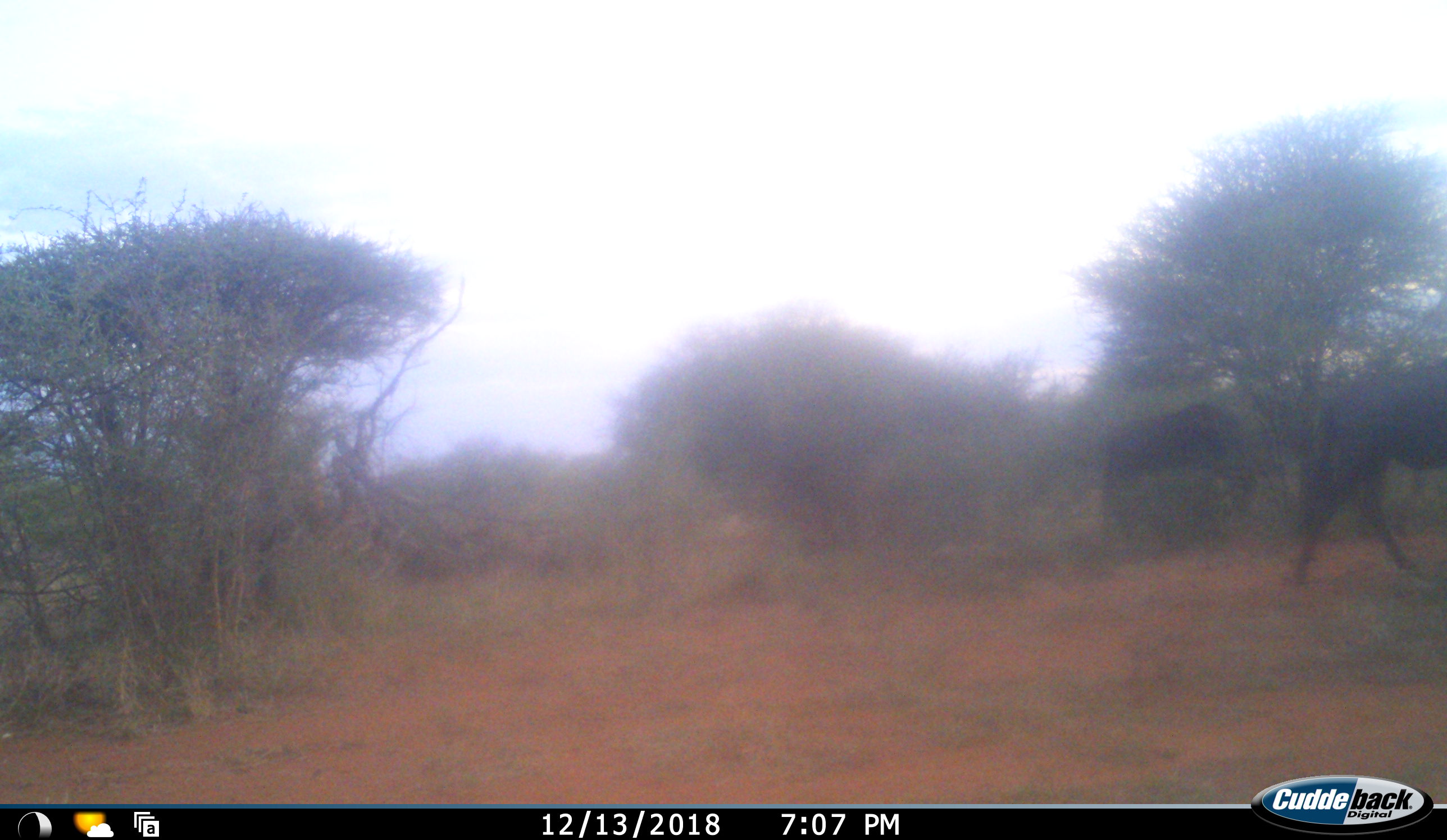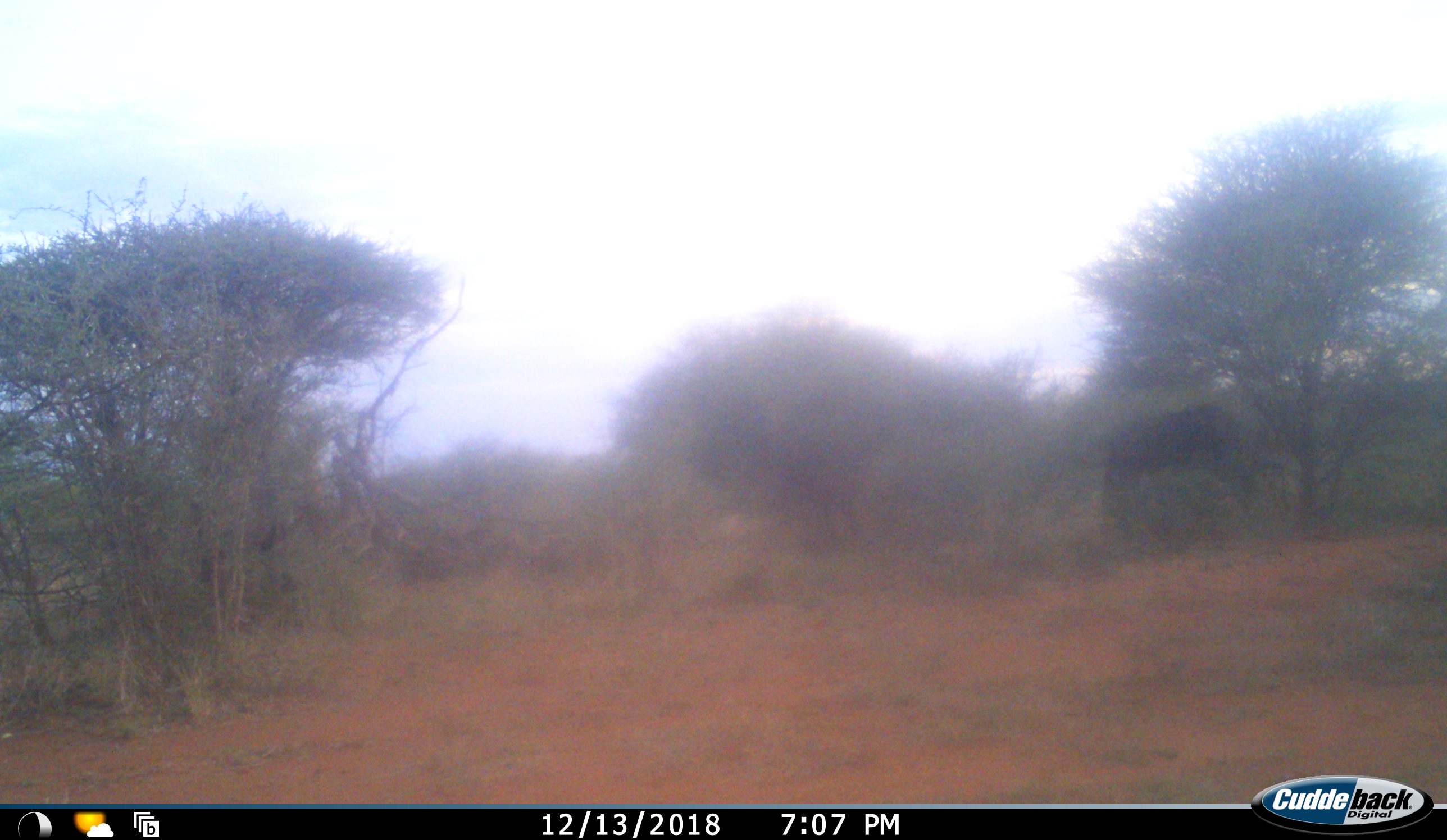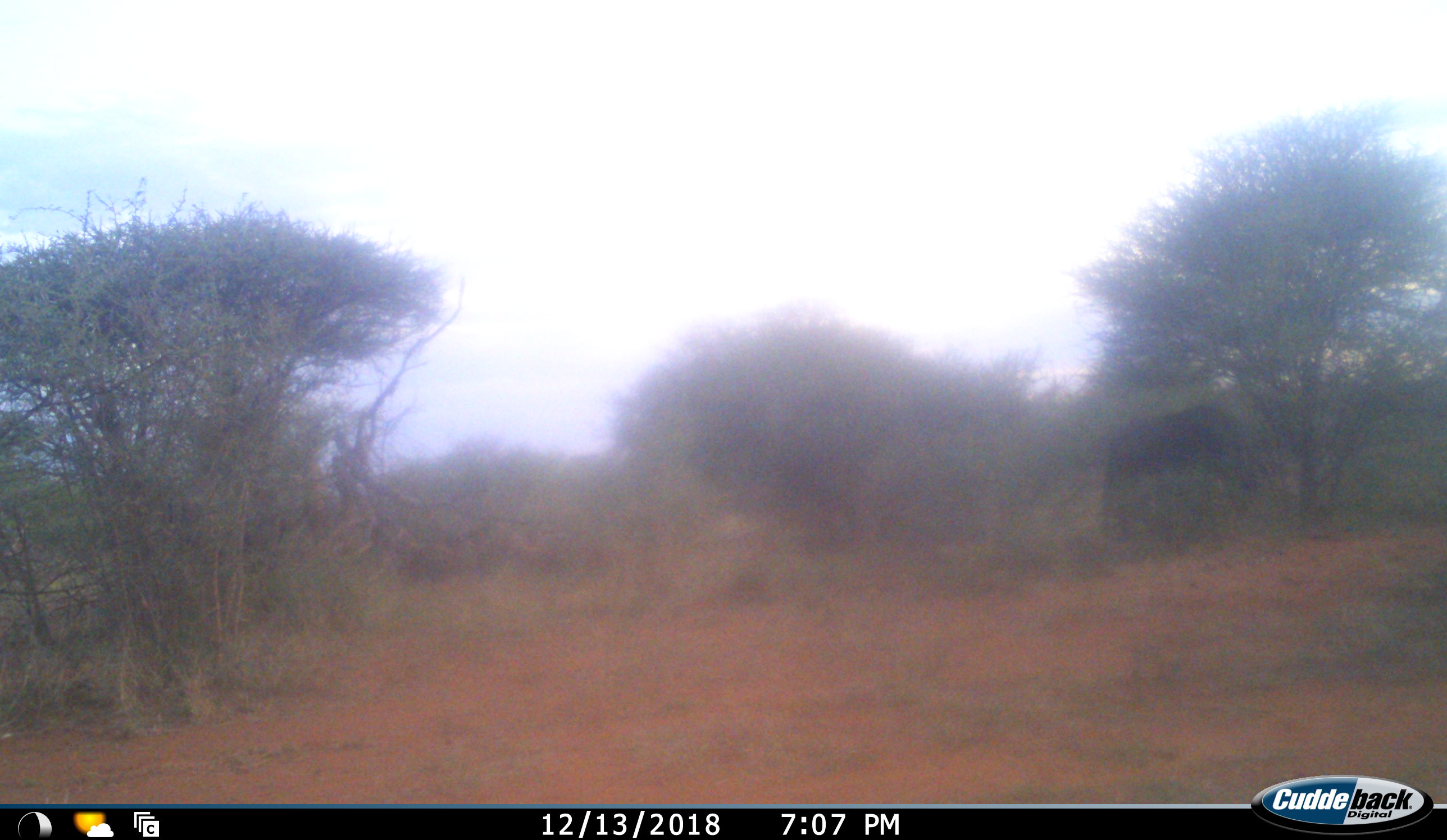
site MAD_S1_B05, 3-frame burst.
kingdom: Animalia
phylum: Chordata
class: Mammalia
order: Artiodactyla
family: Bovidae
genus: Connochaetes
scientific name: Connochaetes taurinus taurinus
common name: blue wildebeest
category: wildebeestblue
Wildebeestblue (blue wildebeest) (Connochaetes taurinus taurinus), count 2. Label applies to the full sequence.